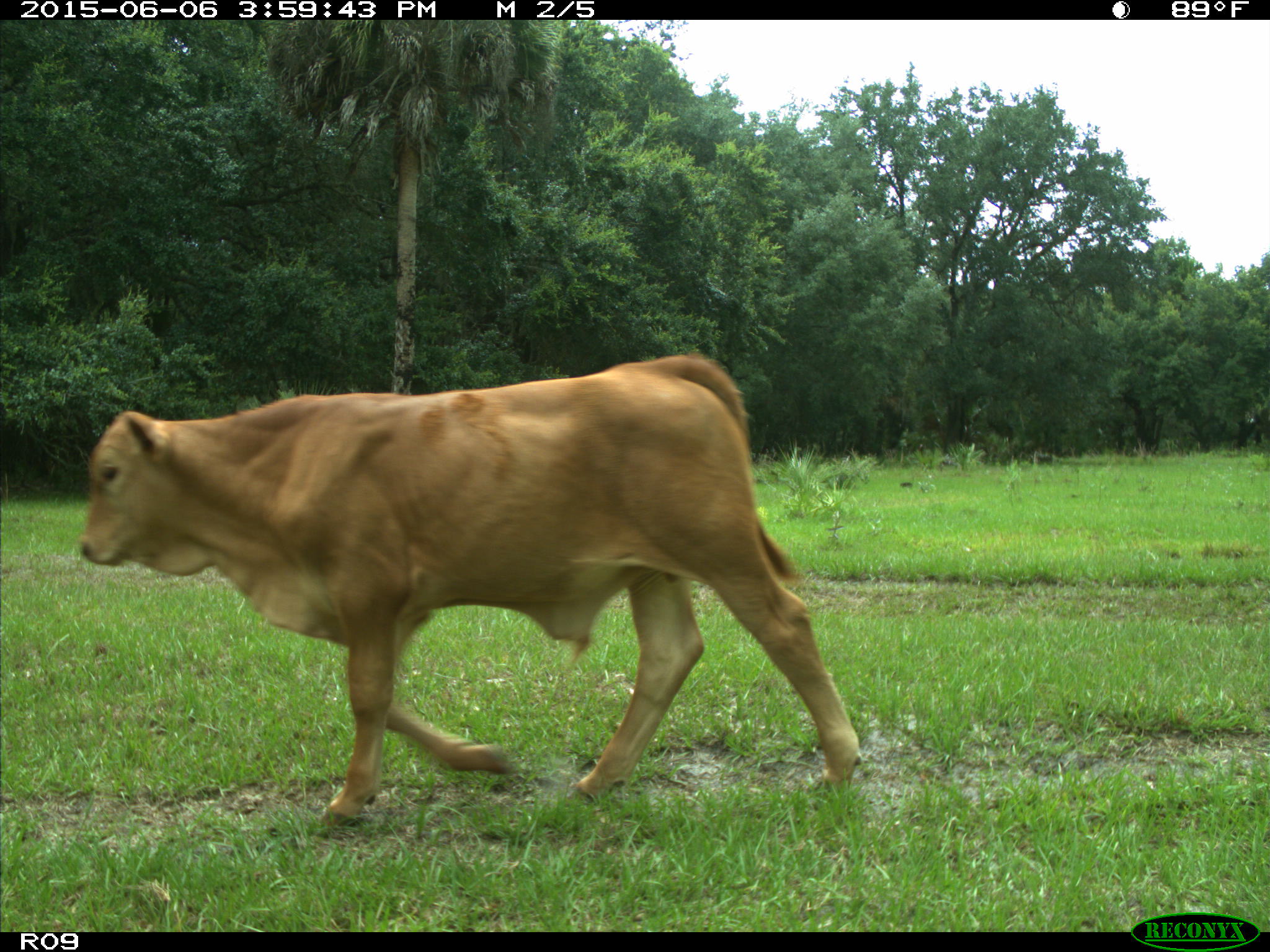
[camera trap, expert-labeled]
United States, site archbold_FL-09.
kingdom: Animalia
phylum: Chordata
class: Mammalia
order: Artiodactyla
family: Bovidae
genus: Bos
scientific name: Bos taurus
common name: domestic cow